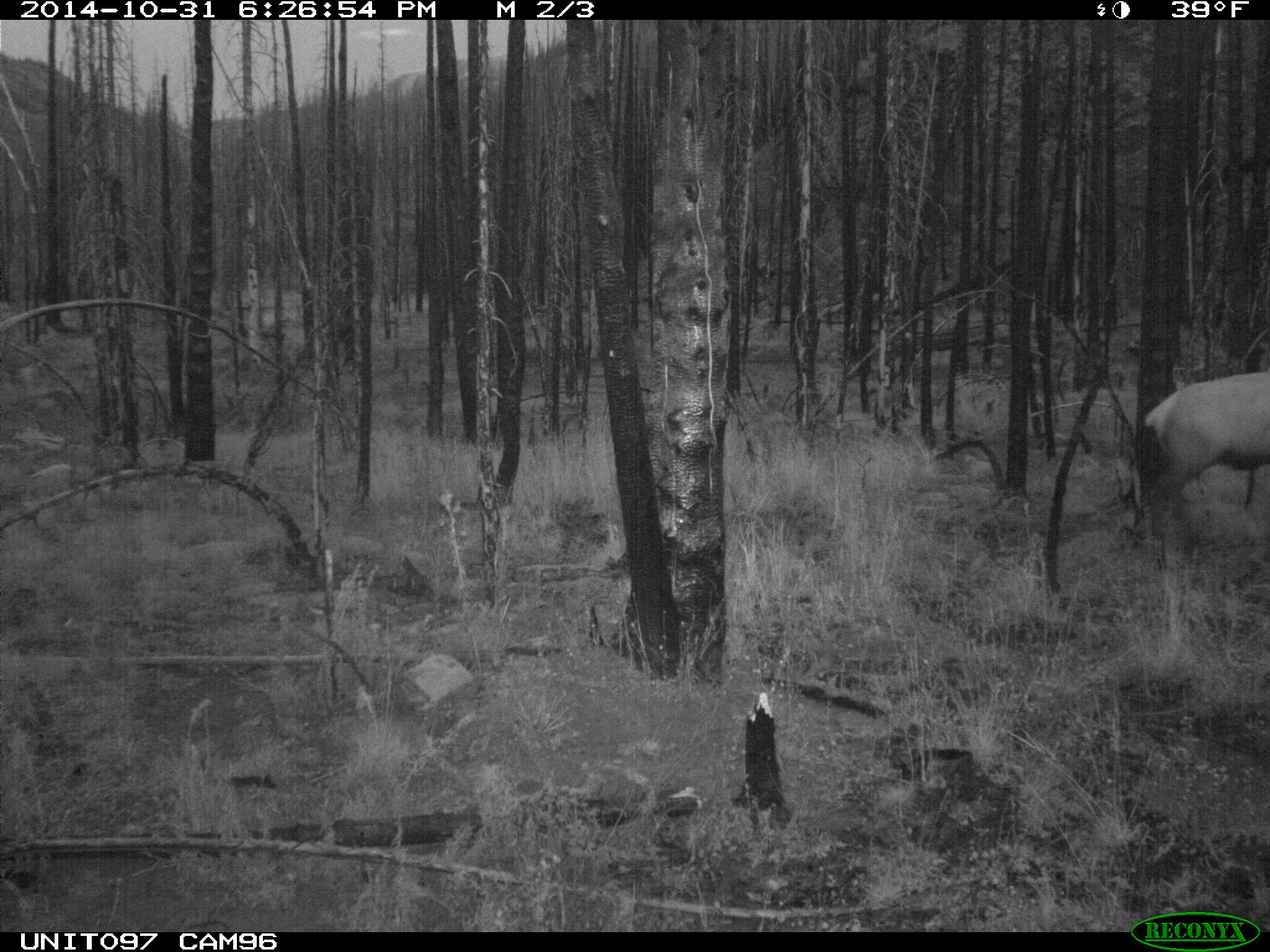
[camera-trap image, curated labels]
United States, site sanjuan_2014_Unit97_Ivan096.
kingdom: Animalia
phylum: Chordata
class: Mammalia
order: Artiodactyla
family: Cervidae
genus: Cervus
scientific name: Cervus elaphus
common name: red deer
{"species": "Cervus elaphus (red deer)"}